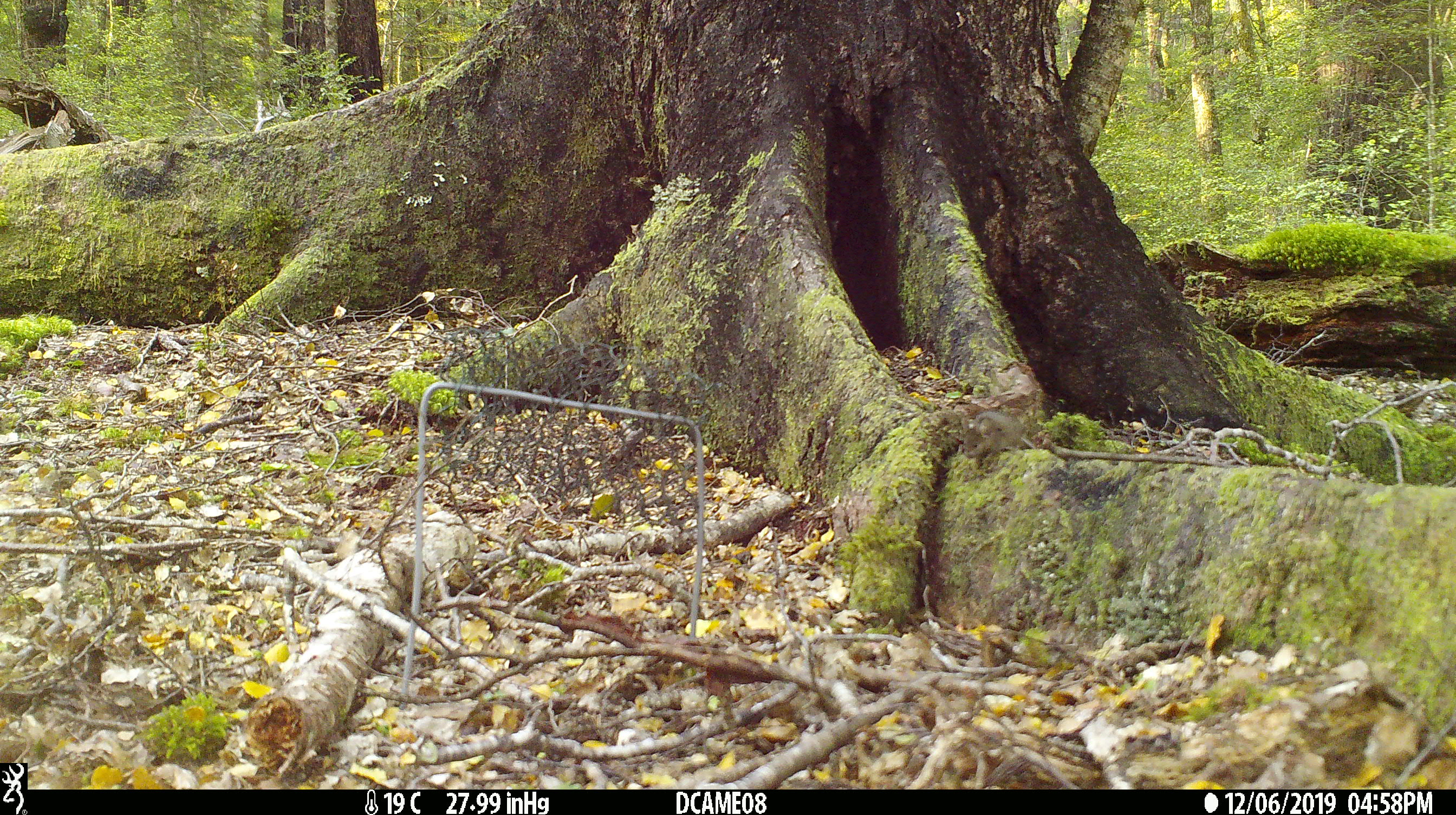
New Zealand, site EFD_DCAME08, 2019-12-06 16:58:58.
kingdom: Animalia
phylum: Chordata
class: Mammalia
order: Rodentia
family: Muridae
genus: Mus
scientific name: Mus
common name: mouse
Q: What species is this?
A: Mouse (Mus).